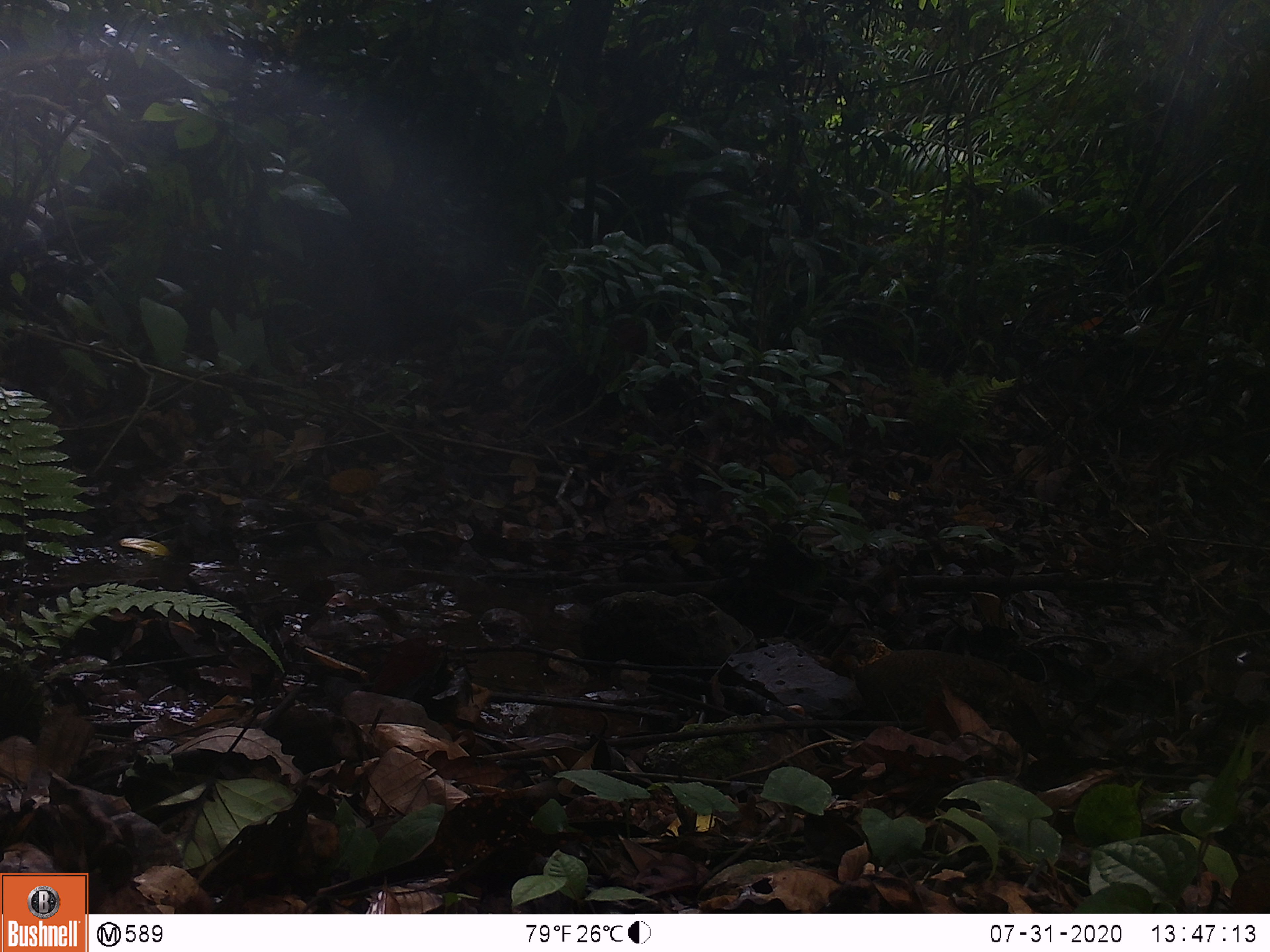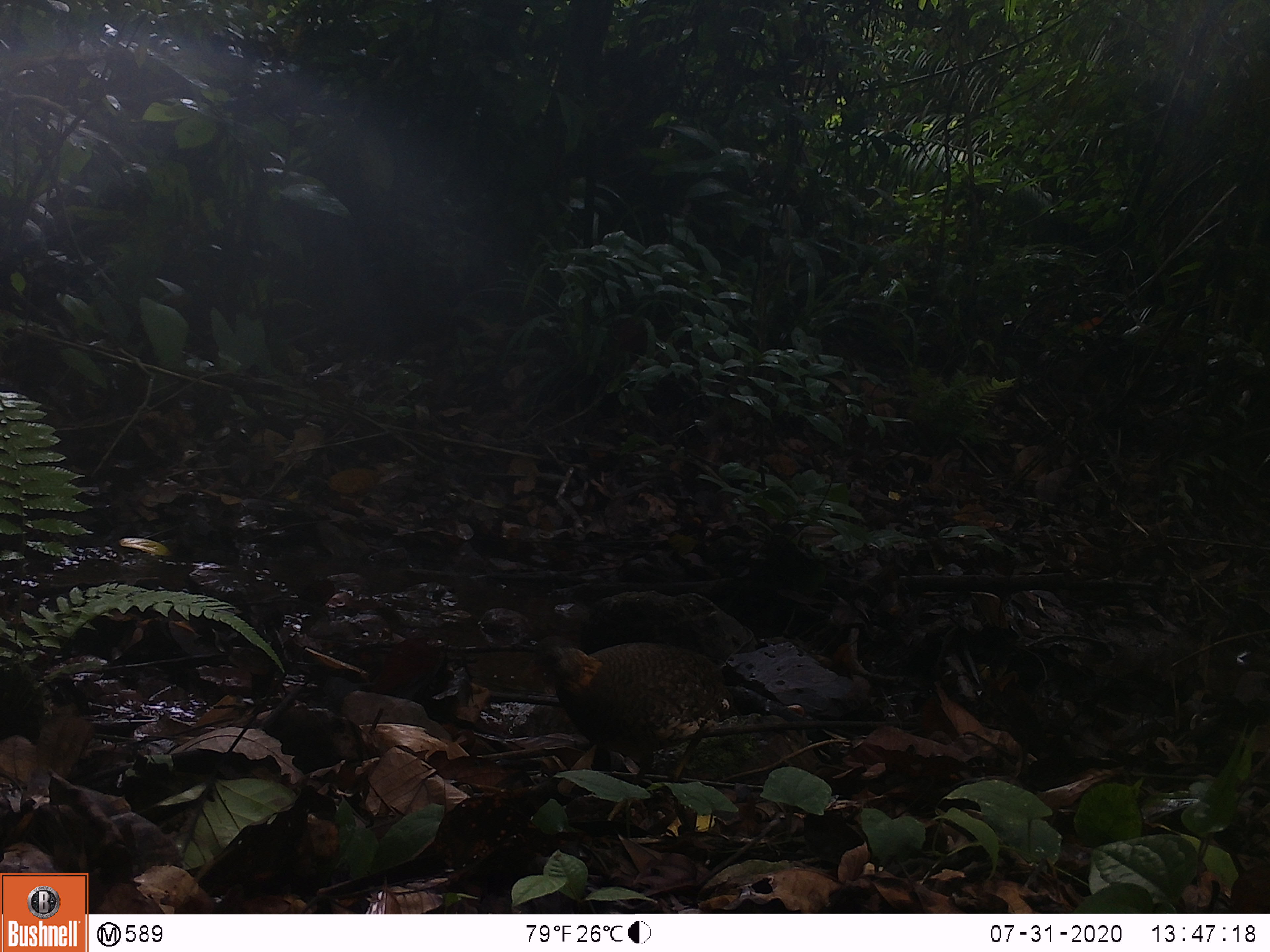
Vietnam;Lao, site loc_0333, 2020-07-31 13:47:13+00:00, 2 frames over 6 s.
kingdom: Animalia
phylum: Chordata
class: Aves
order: Galliformes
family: Phasianidae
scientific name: Phasianidae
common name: partridge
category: unidentified partridge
Unidentified partridge (partridge) (Phasianidae). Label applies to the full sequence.